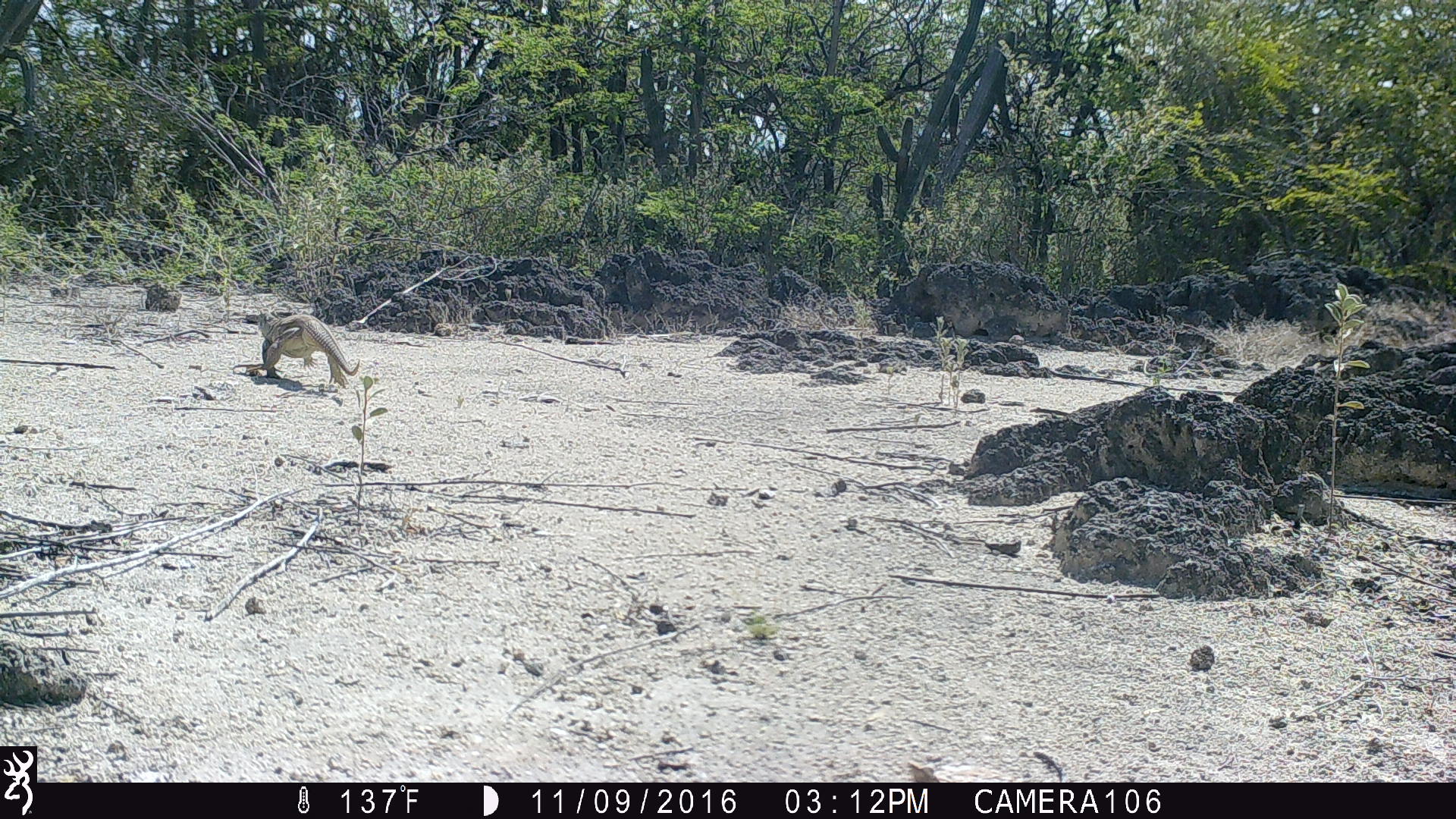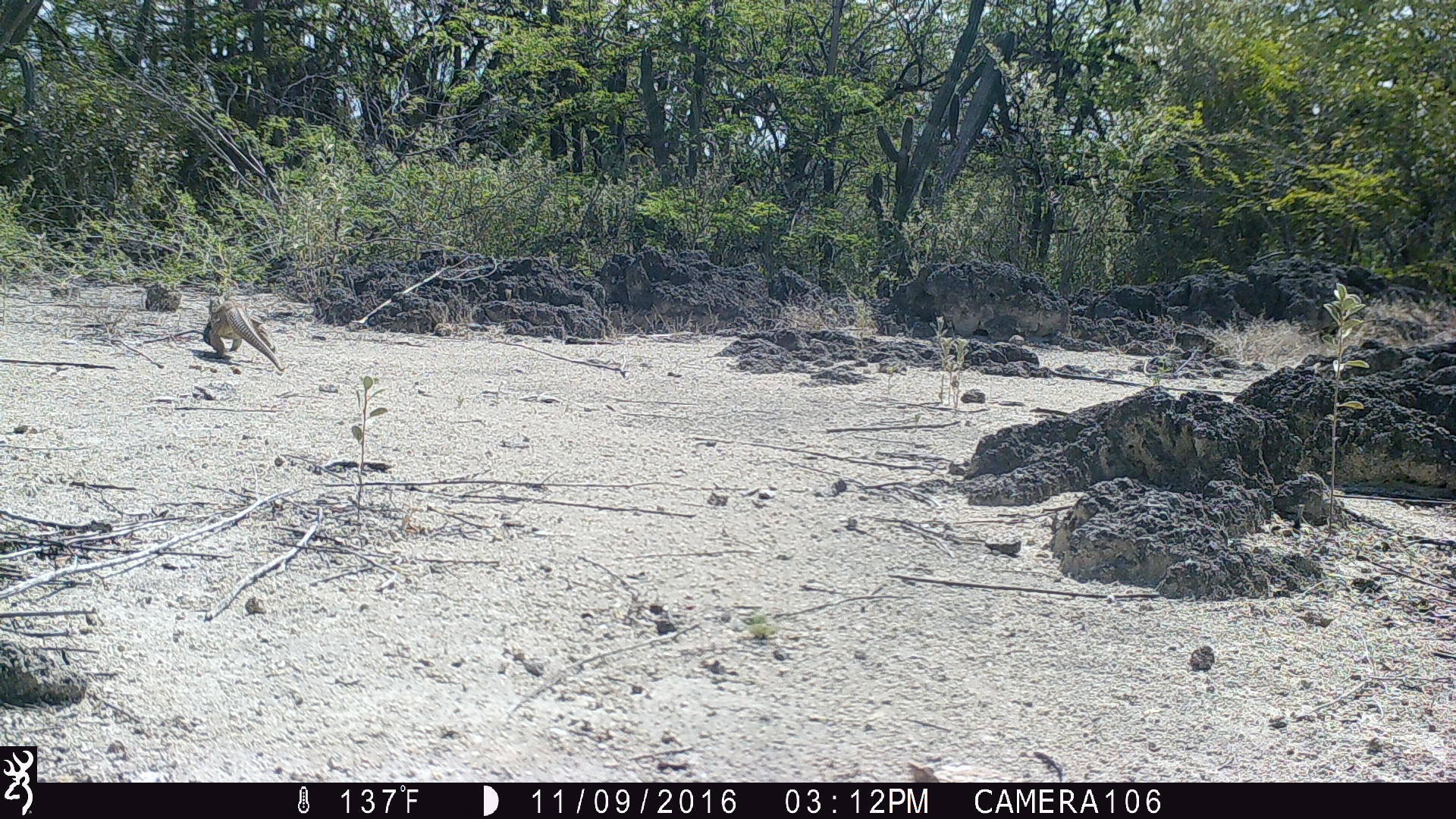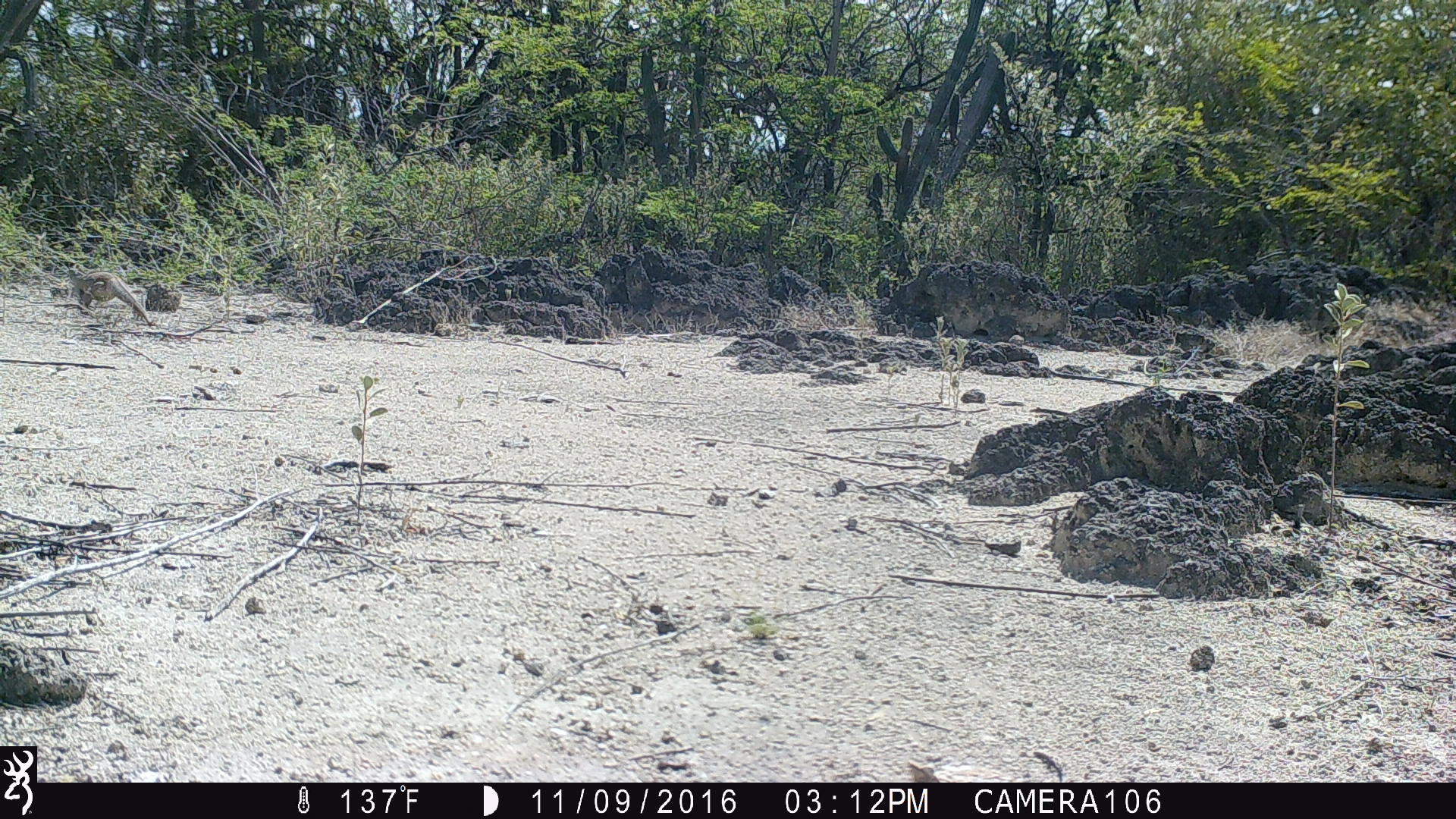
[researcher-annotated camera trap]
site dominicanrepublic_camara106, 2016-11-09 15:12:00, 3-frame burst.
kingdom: Animalia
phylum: Chordata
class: Reptilia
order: Squamata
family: Iguanidae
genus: Iguana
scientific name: Iguana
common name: typical iguanas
Iguana (typical iguanas).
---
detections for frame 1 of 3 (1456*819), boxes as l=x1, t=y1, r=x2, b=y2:
iguana: l=245, t=307, r=361, b=390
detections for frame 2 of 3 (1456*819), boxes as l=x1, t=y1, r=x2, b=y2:
iguana: l=199, t=296, r=292, b=380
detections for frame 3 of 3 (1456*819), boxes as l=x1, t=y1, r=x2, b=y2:
iguana: l=55, t=265, r=158, b=328